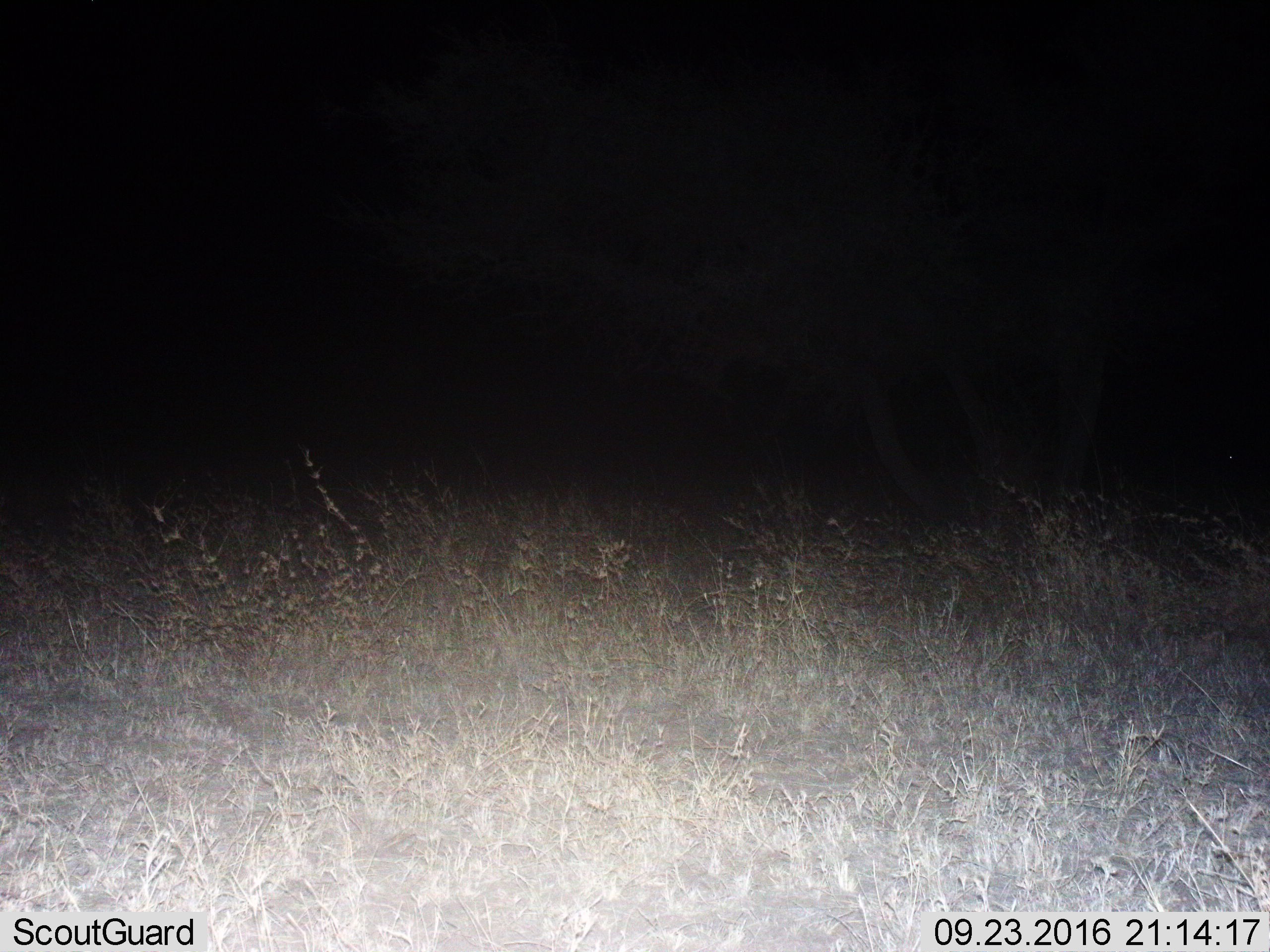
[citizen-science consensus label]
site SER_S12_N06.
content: unidentified animal